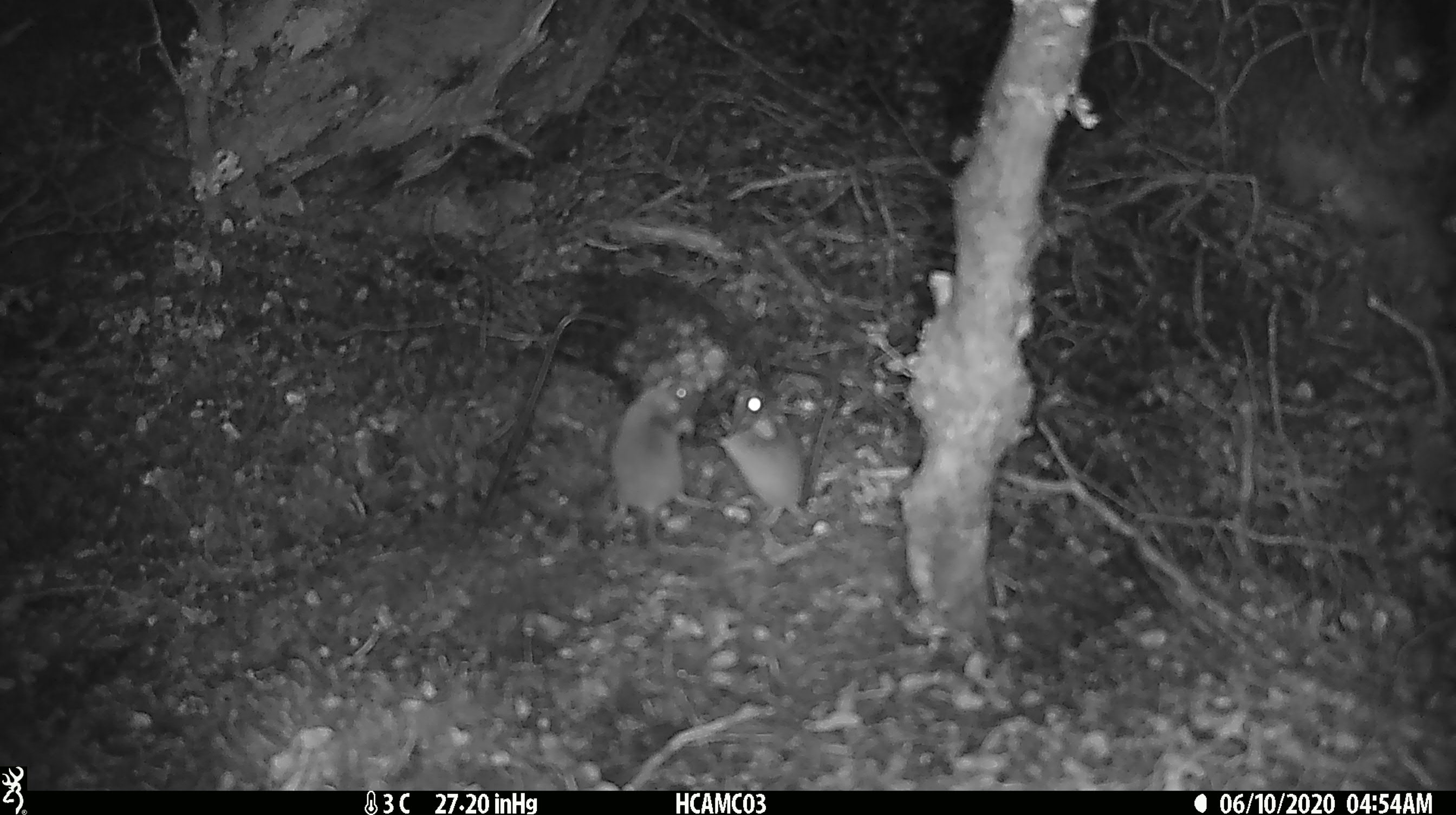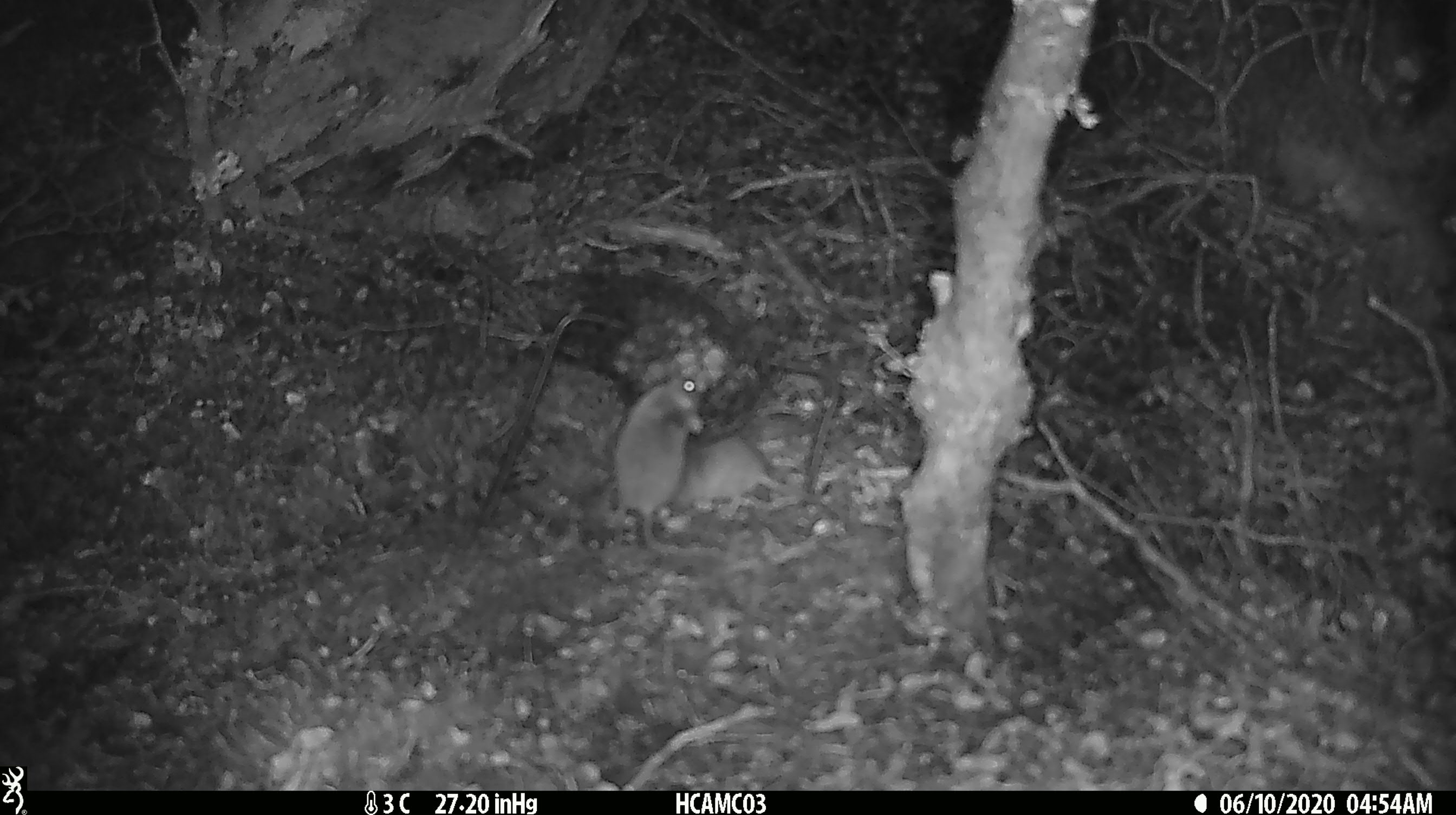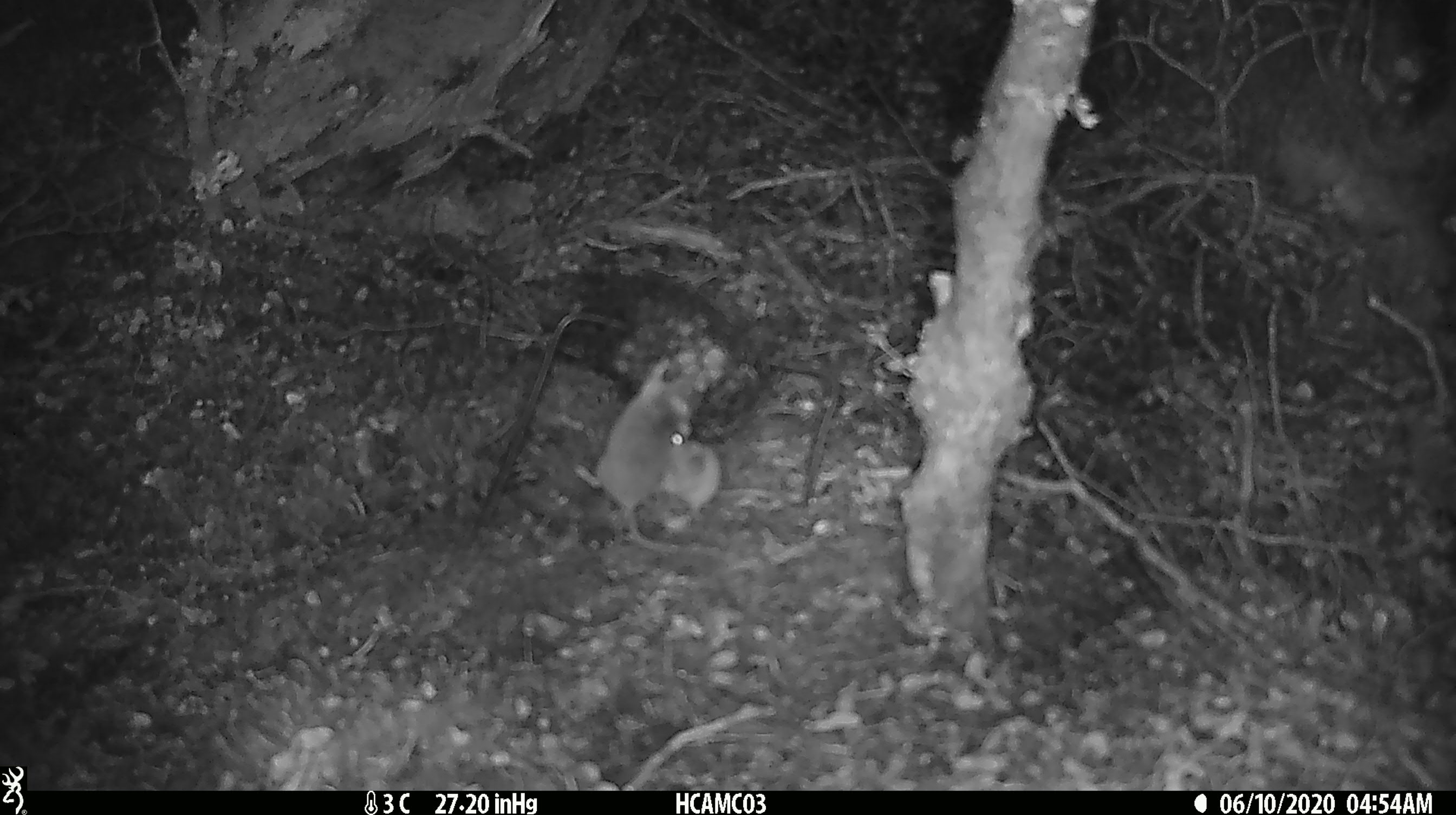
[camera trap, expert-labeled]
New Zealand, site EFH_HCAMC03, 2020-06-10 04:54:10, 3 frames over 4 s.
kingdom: Animalia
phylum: Chordata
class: Mammalia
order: Rodentia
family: Muridae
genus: Mus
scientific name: Mus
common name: mouse